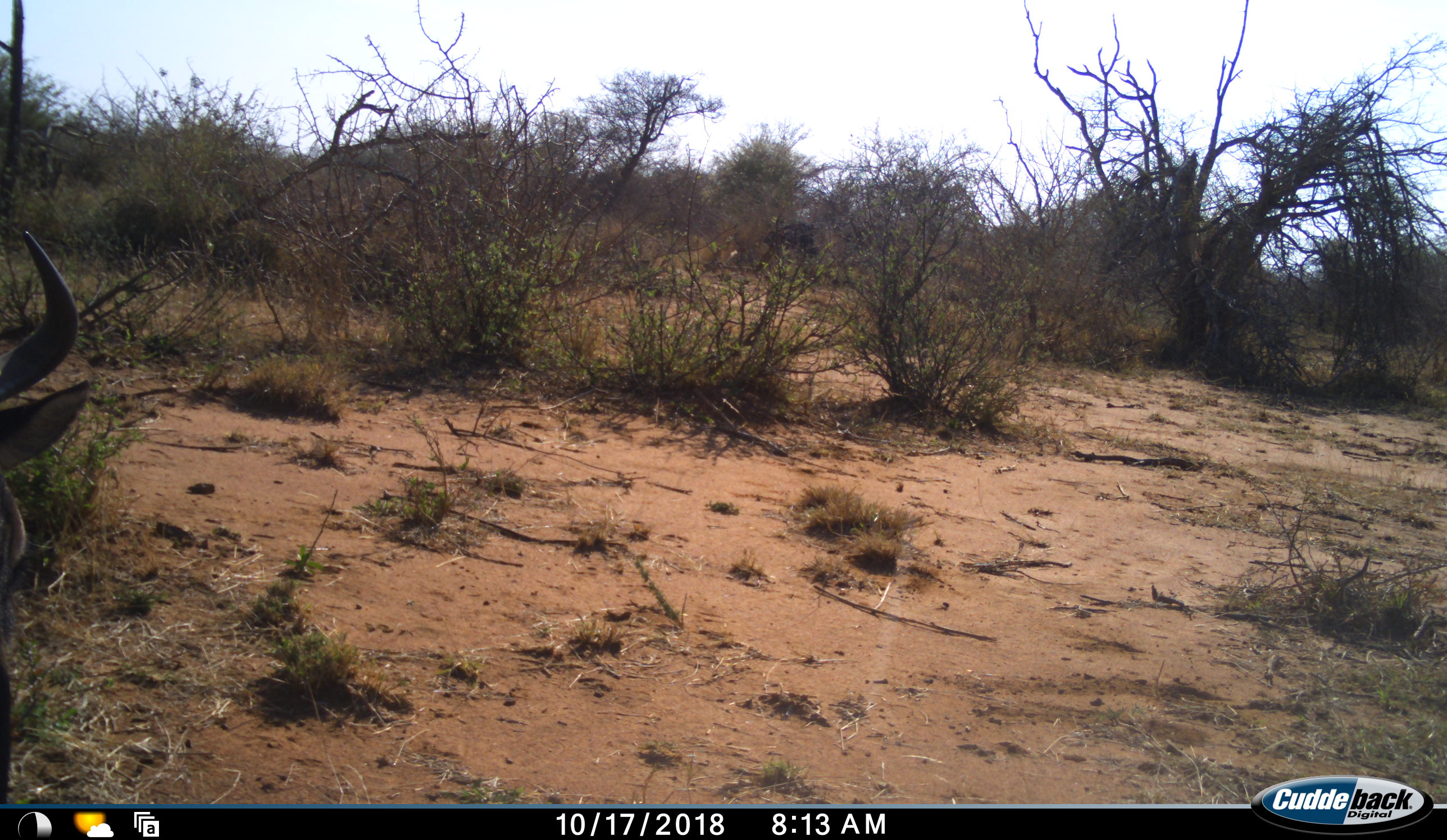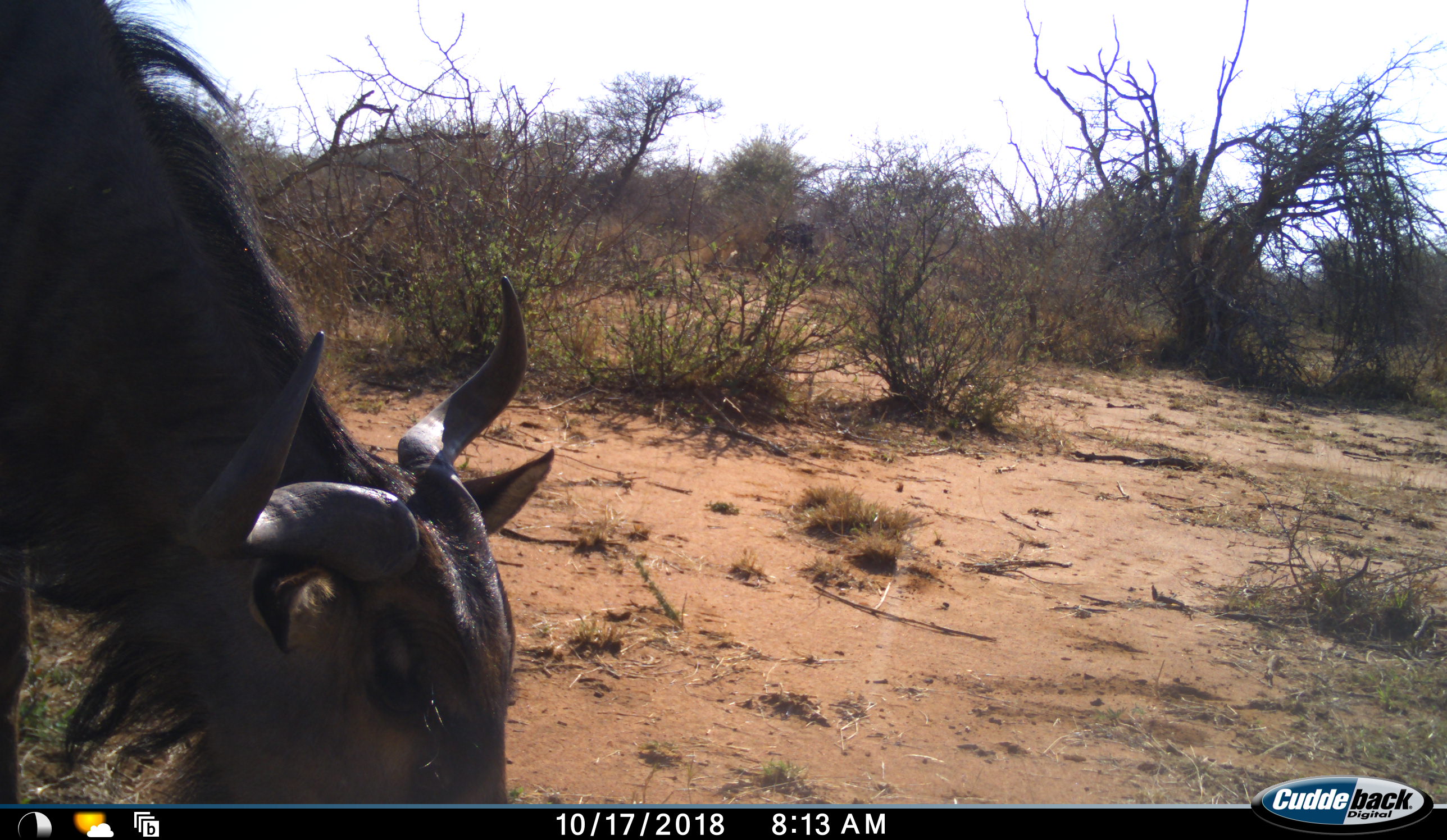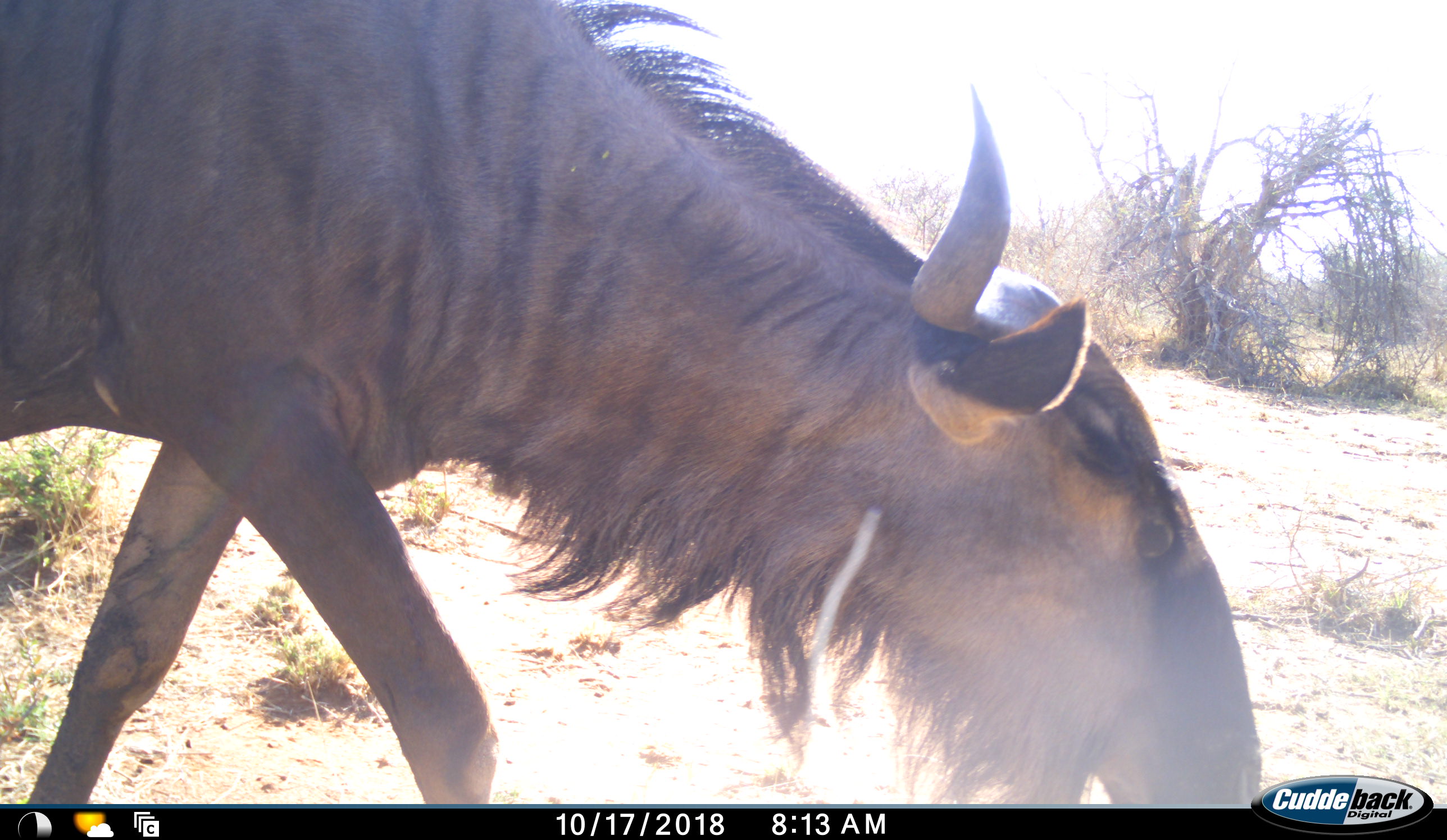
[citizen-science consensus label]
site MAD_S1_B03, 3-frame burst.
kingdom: Animalia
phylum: Chordata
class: Mammalia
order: Artiodactyla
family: Bovidae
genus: Connochaetes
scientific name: Connochaetes taurinus taurinus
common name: blue wildebeest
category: wildebeestblue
Wildebeestblue (blue wildebeest) (Connochaetes taurinus taurinus), count 1. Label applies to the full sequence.